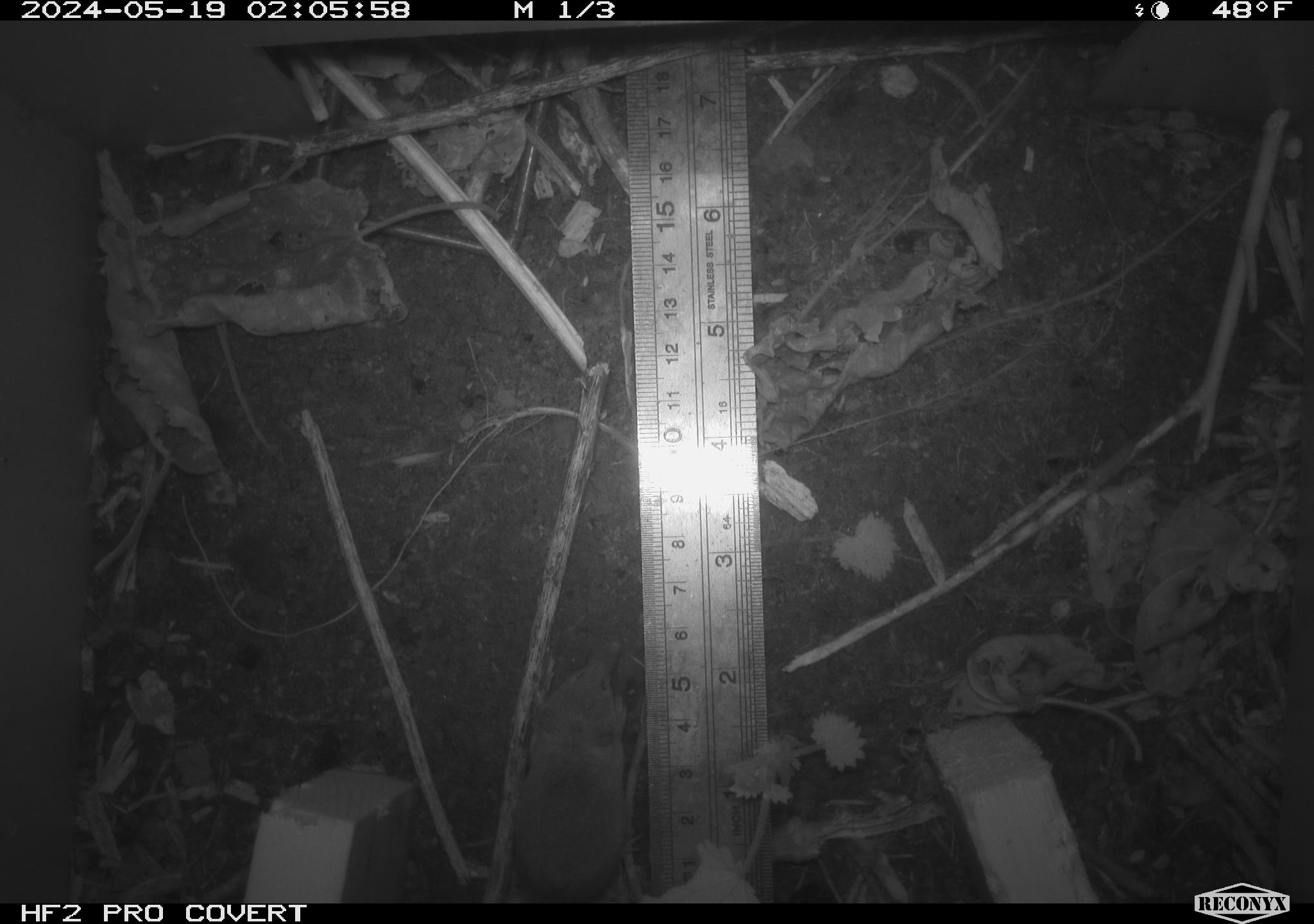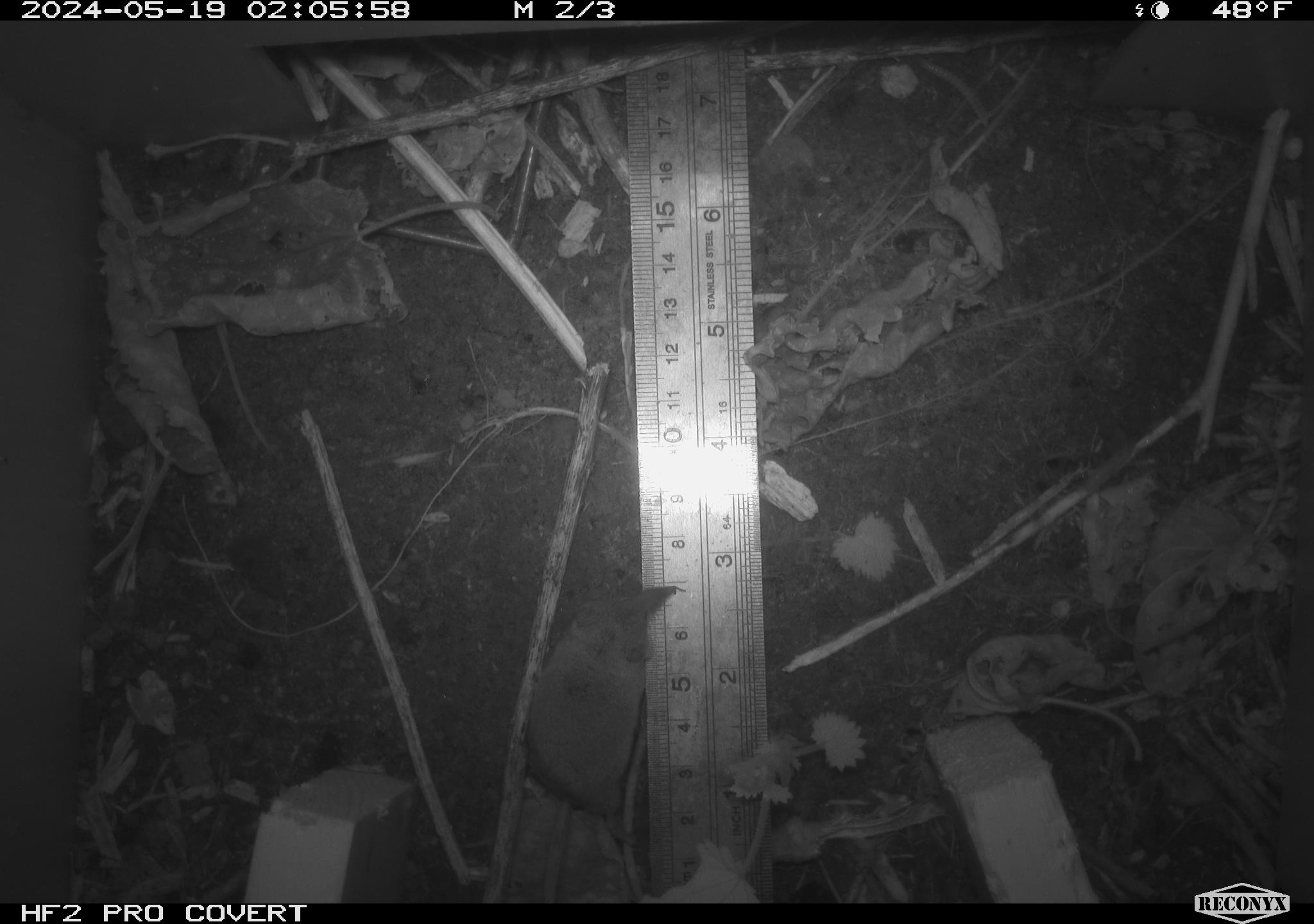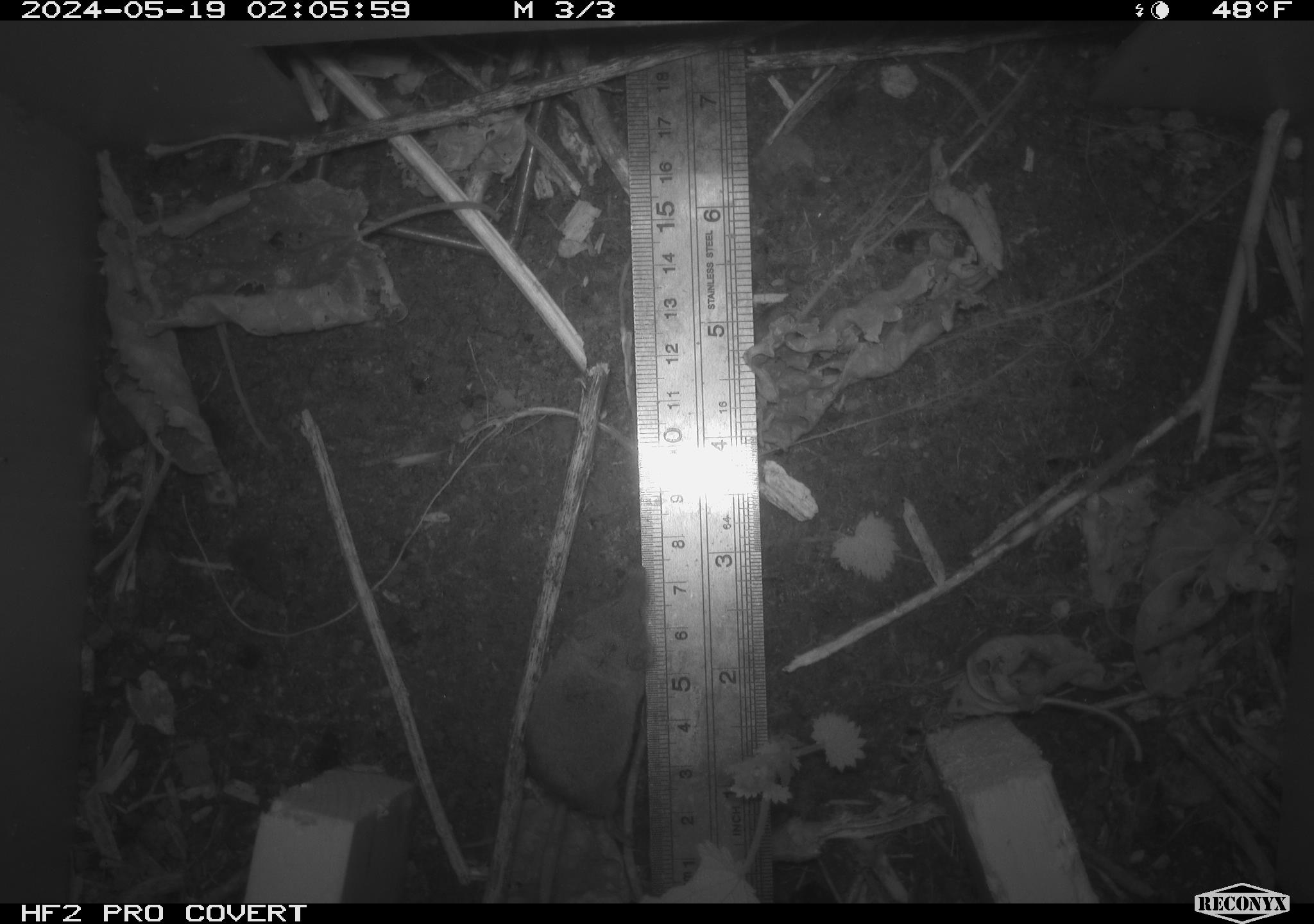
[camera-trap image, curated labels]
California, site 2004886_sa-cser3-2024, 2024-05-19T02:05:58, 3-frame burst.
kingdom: Animalia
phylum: Chordata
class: Mammalia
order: Eulipotyphla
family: Soricidae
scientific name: Soricidae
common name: shrews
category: soricidae family